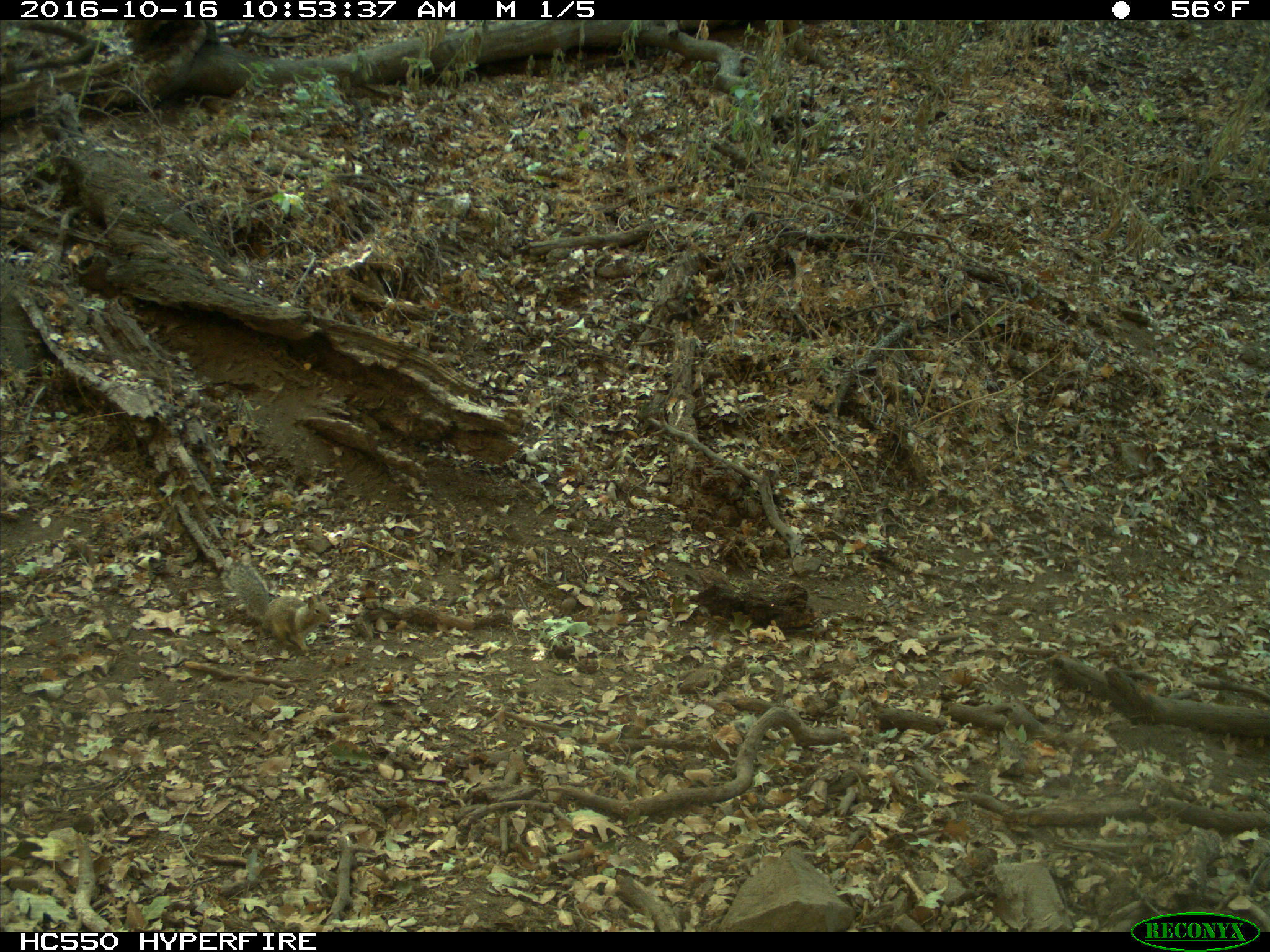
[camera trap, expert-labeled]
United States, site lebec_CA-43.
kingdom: Animalia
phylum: Chordata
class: Mammalia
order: Rodentia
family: Sciuridae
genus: Otospermophilus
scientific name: Otospermophilus beecheyi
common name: california ground squirrel